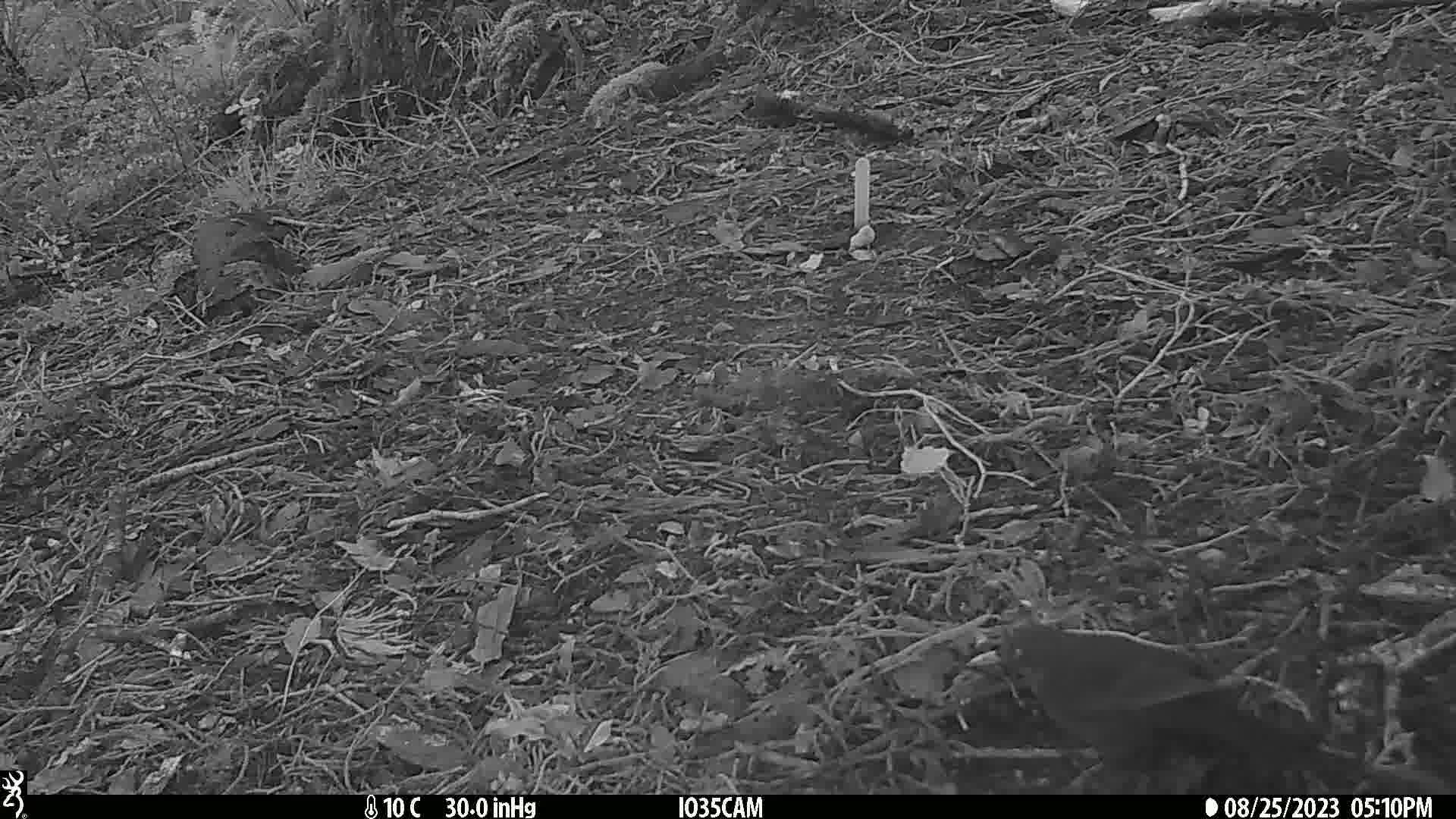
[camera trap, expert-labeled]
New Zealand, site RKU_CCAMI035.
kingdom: Animalia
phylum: Chordata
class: Aves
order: Passeriformes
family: Turdidae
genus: Turdus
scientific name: Turdus merula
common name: eurasian blackbird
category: blackbird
Blackbird (eurasian blackbird) (Turdus merula).